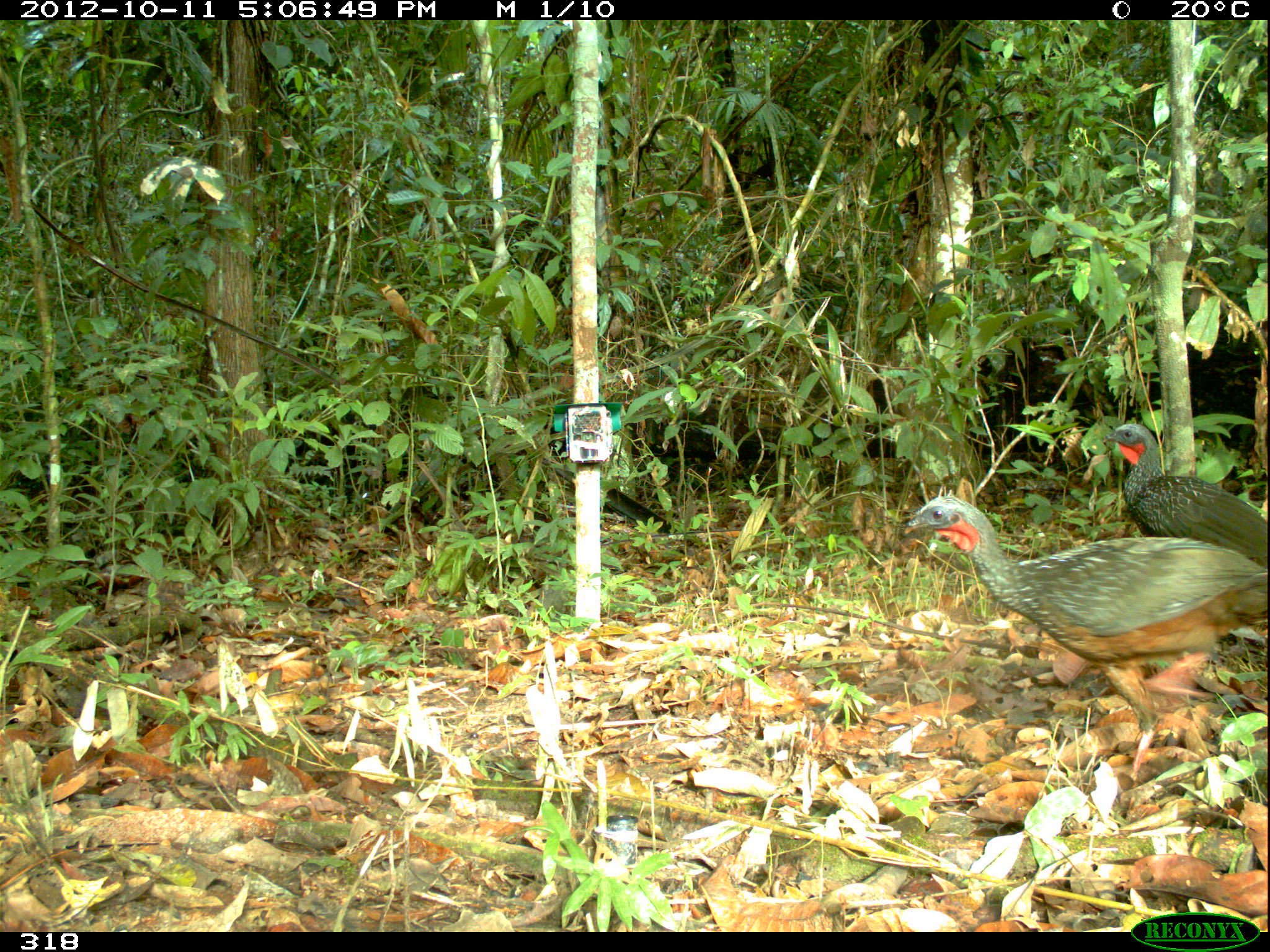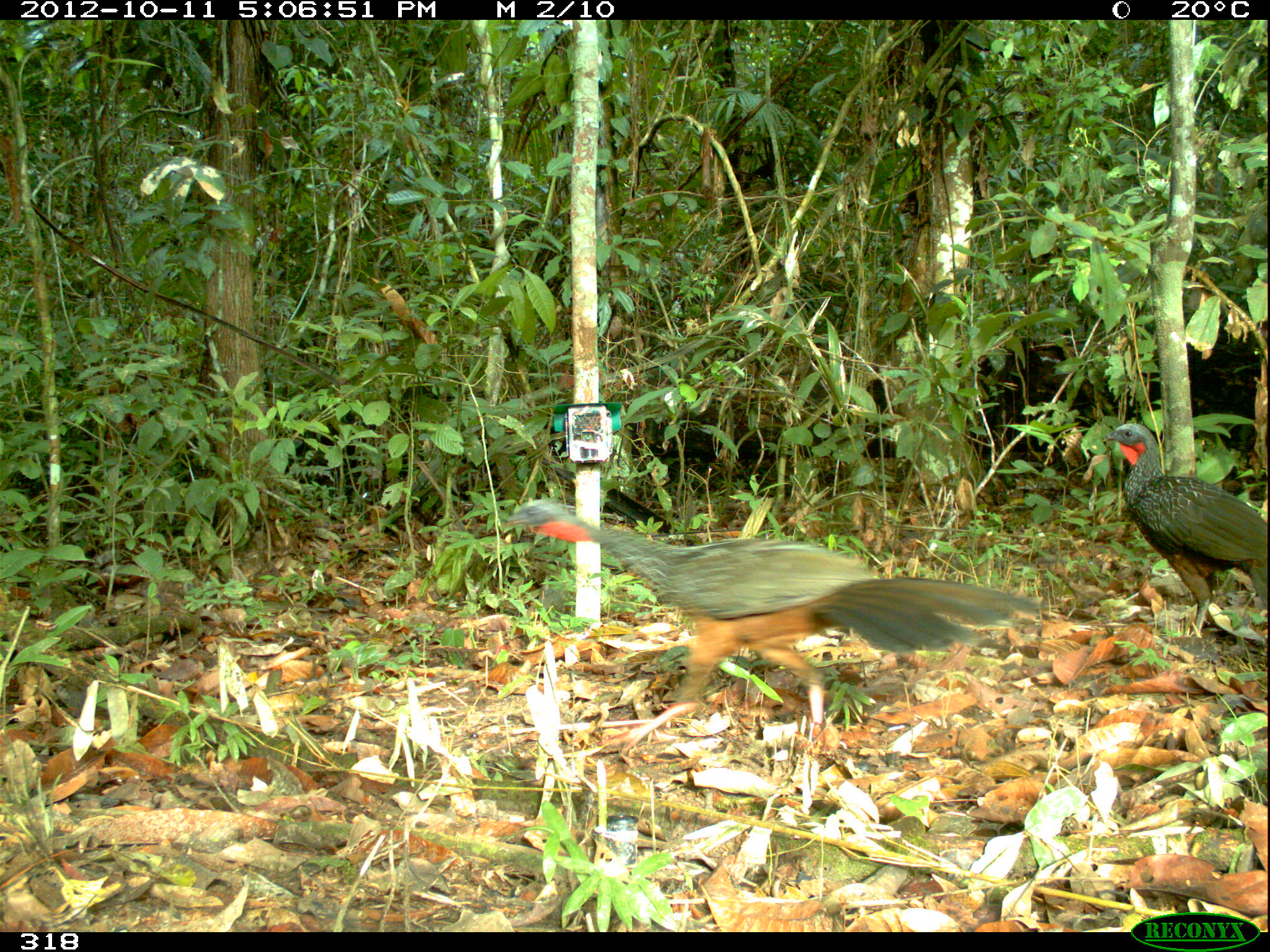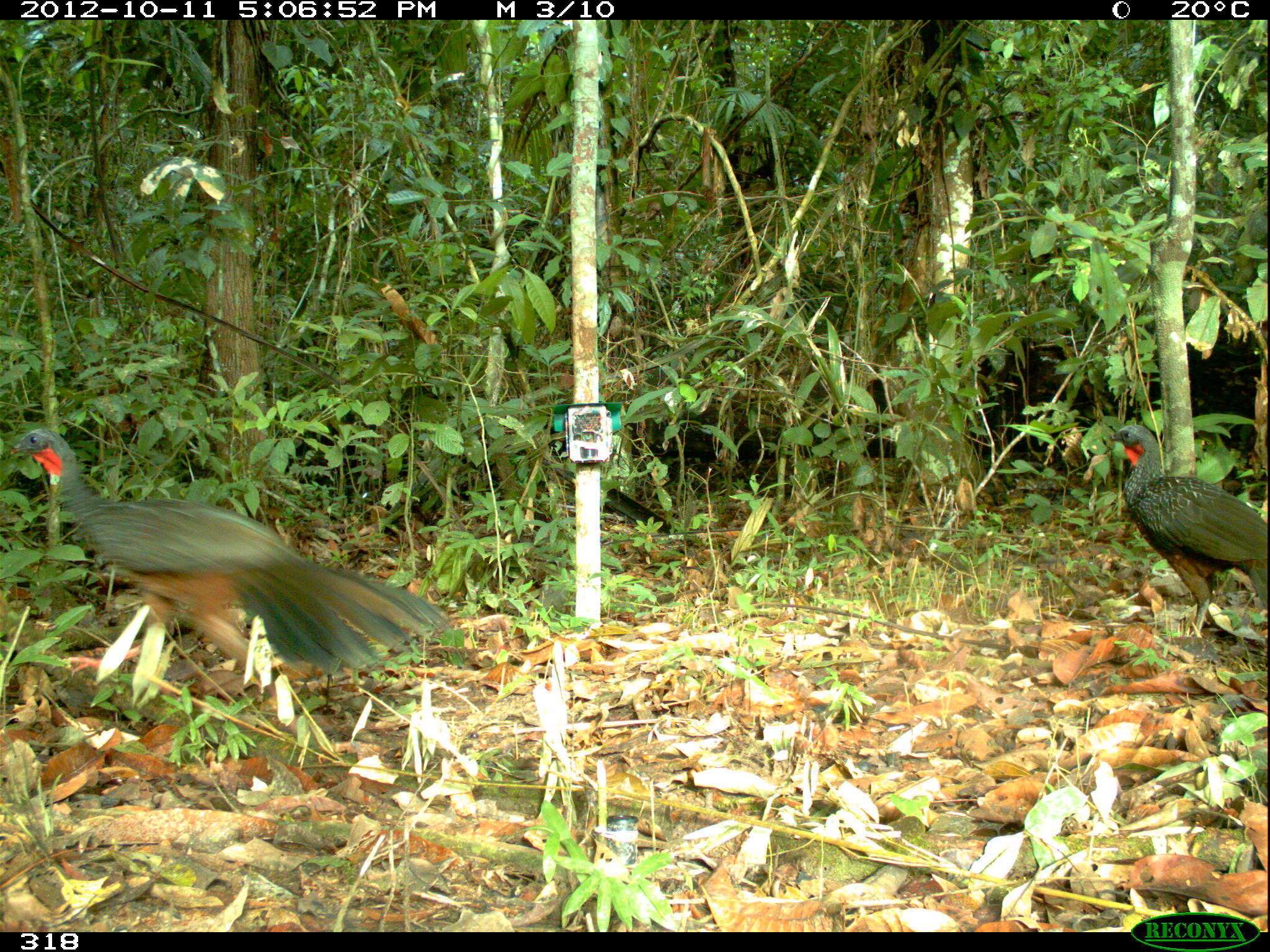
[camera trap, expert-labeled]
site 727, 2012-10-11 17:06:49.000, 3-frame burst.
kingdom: Animalia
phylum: Chordata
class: Aves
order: Galliformes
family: Cracidae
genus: Penelope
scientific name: Penelope jacquacu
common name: spix's guan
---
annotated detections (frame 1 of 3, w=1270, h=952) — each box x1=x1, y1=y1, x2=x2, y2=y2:
penelope jacquacu: x1=903, y1=494, x2=1270, y2=790; x1=1101, y1=423, x2=1267, y2=571